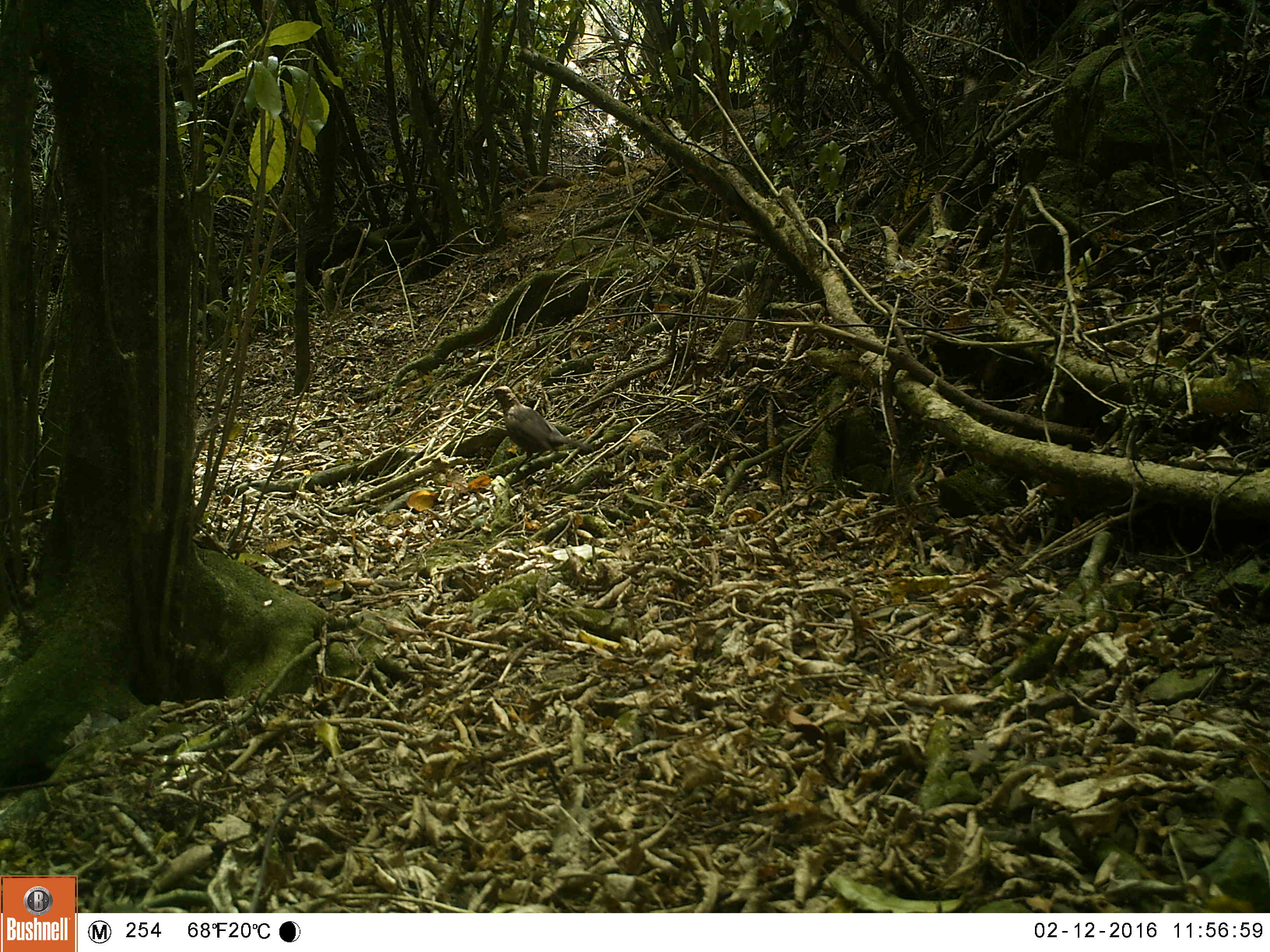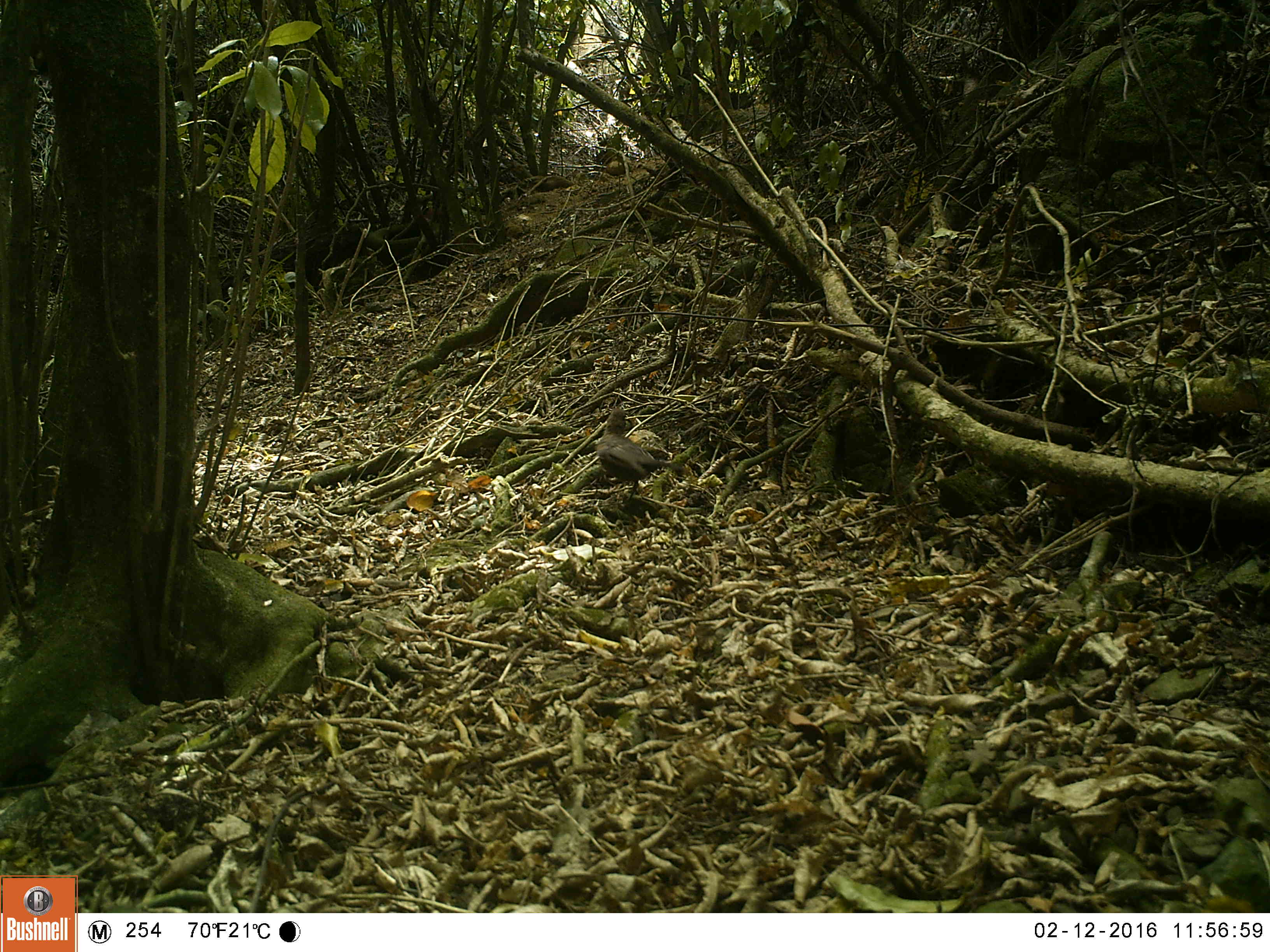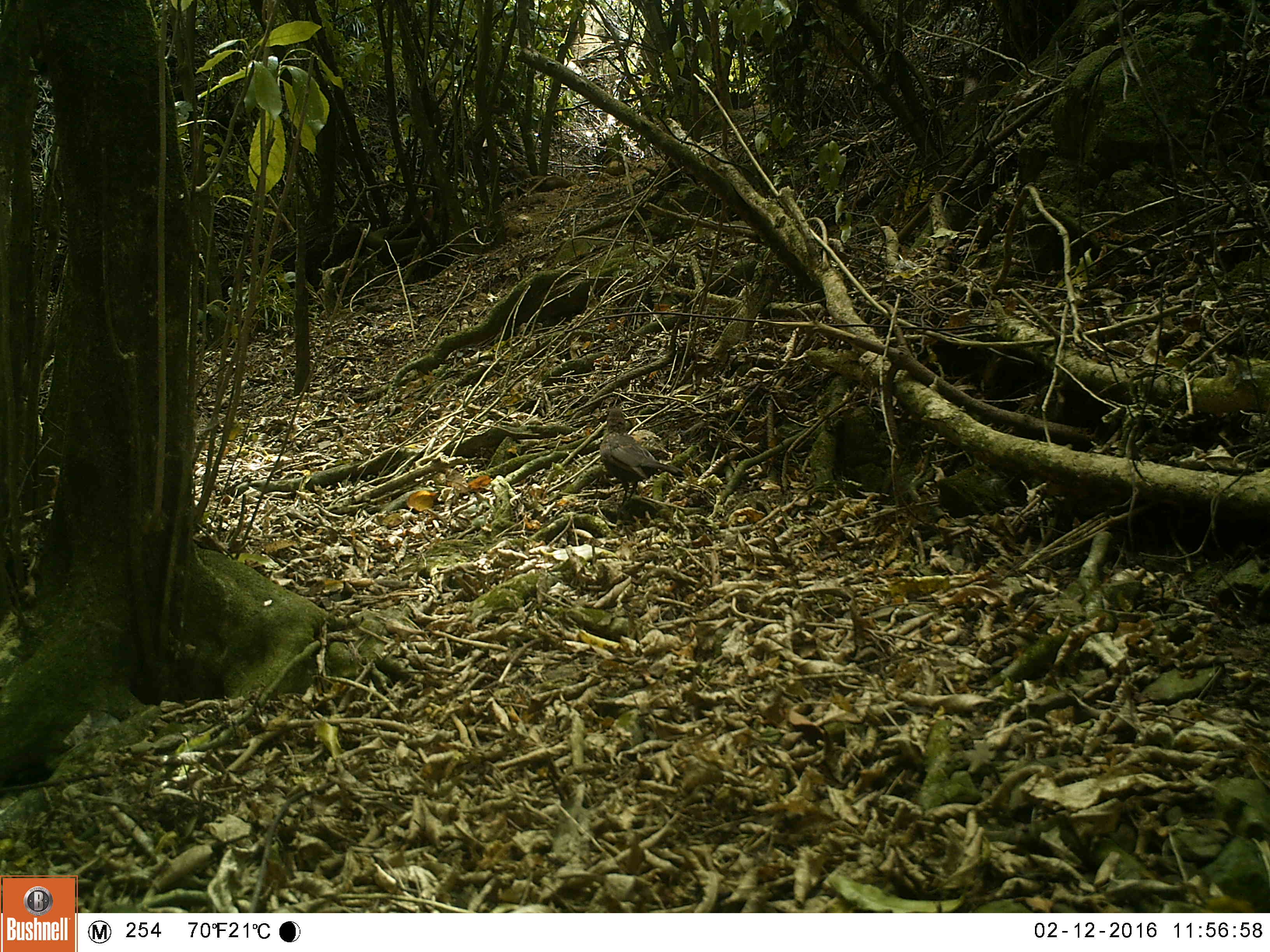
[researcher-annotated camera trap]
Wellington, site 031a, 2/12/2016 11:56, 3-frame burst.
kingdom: Animalia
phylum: Chordata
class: Aves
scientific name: Aves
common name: bird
Bird (Aves).